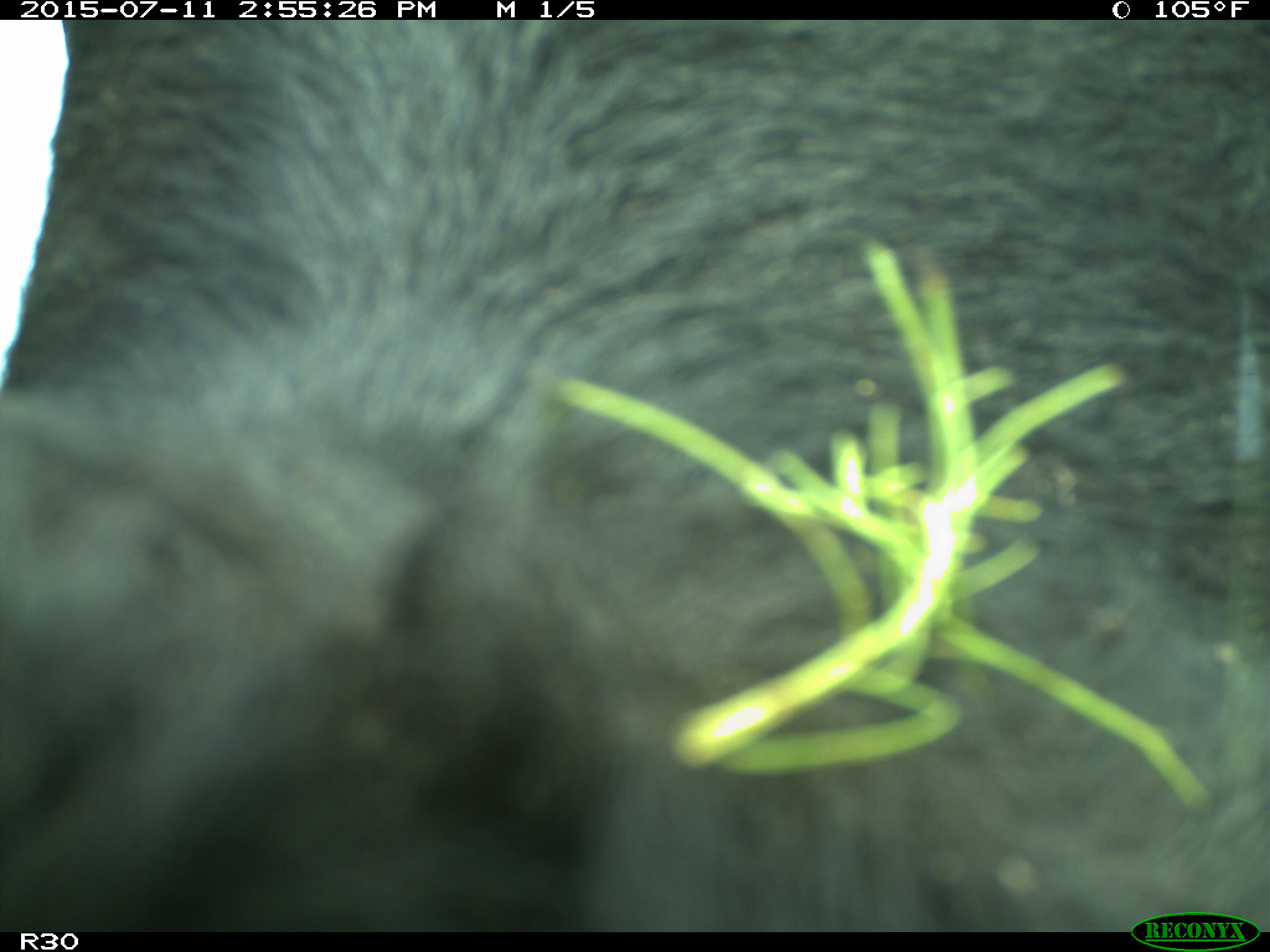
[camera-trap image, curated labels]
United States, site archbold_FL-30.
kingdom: Animalia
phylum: Chordata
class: Mammalia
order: Artiodactyla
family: Bovidae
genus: Bos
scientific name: Bos taurus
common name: domestic cow